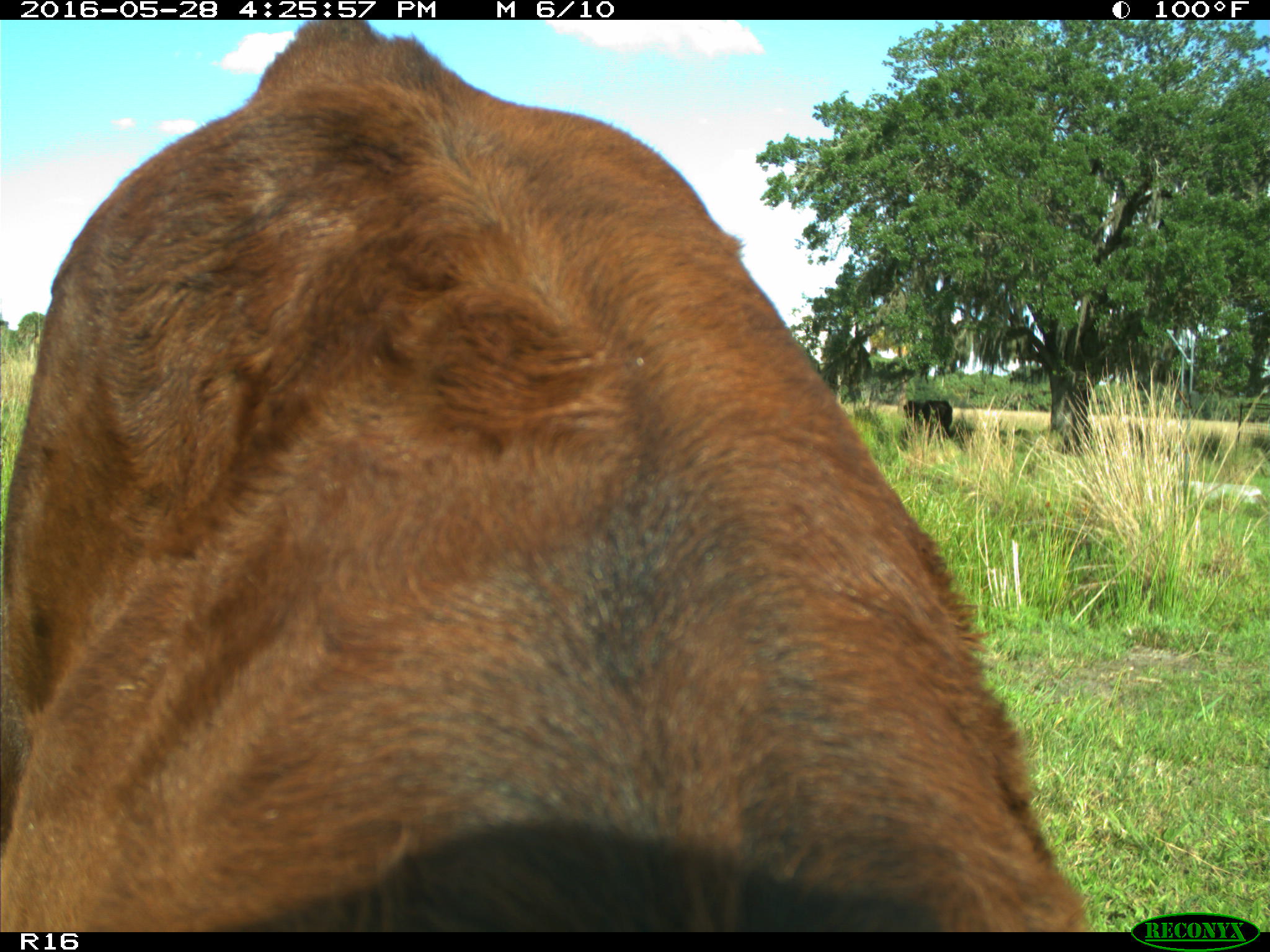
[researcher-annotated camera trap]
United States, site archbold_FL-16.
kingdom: Animalia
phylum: Chordata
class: Mammalia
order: Artiodactyla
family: Bovidae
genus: Bos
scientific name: Bos taurus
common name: domestic cow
Bos taurus (domestic cow).